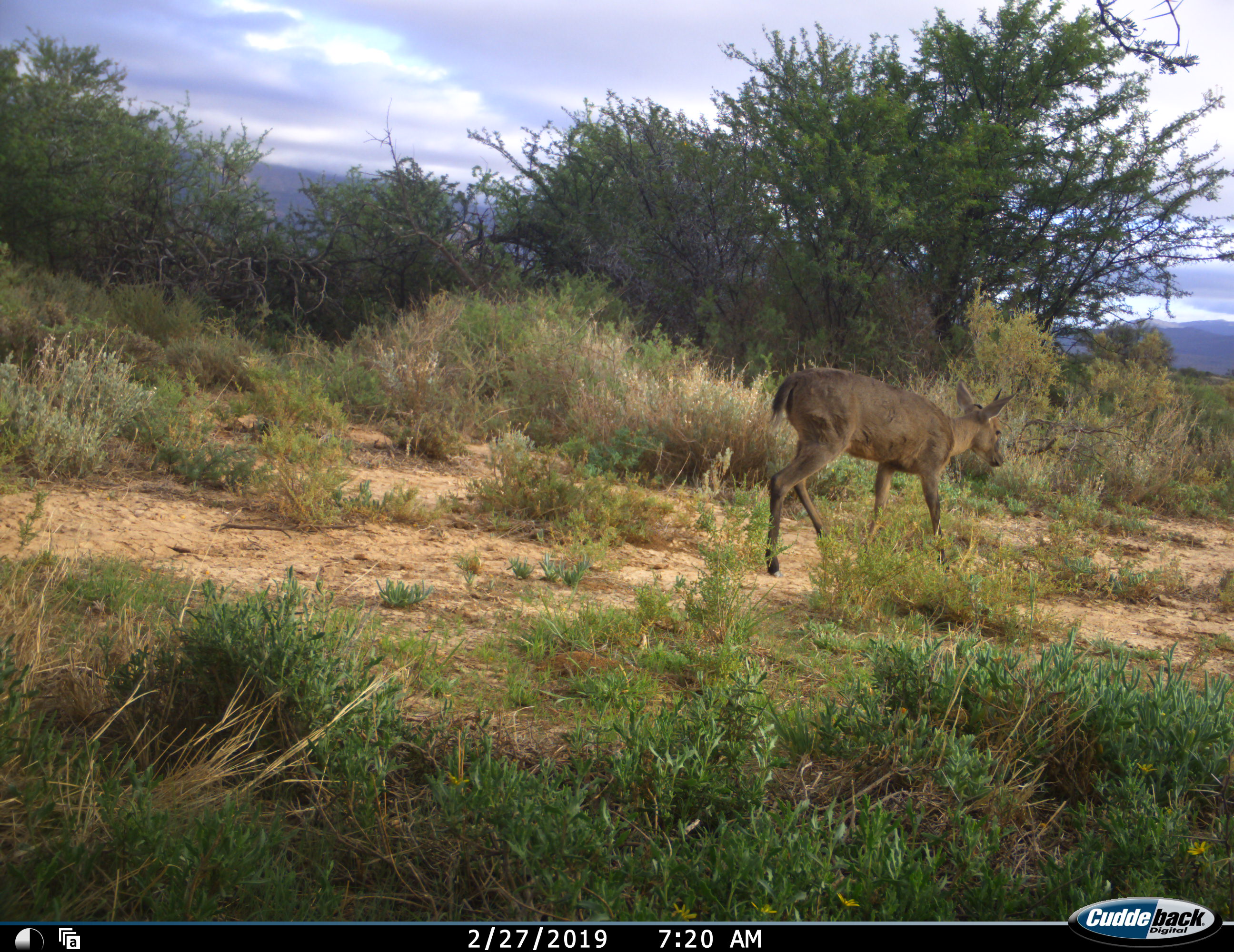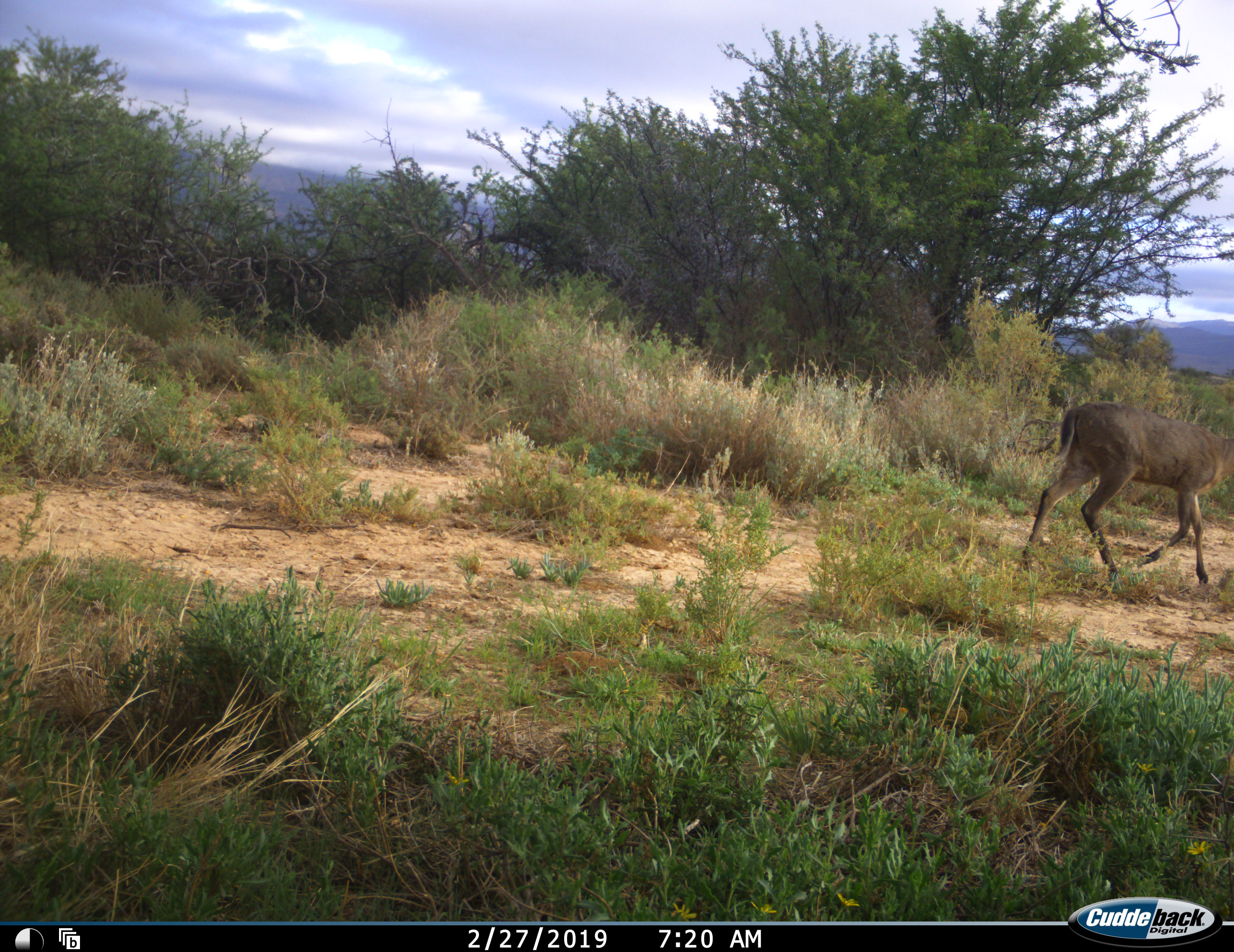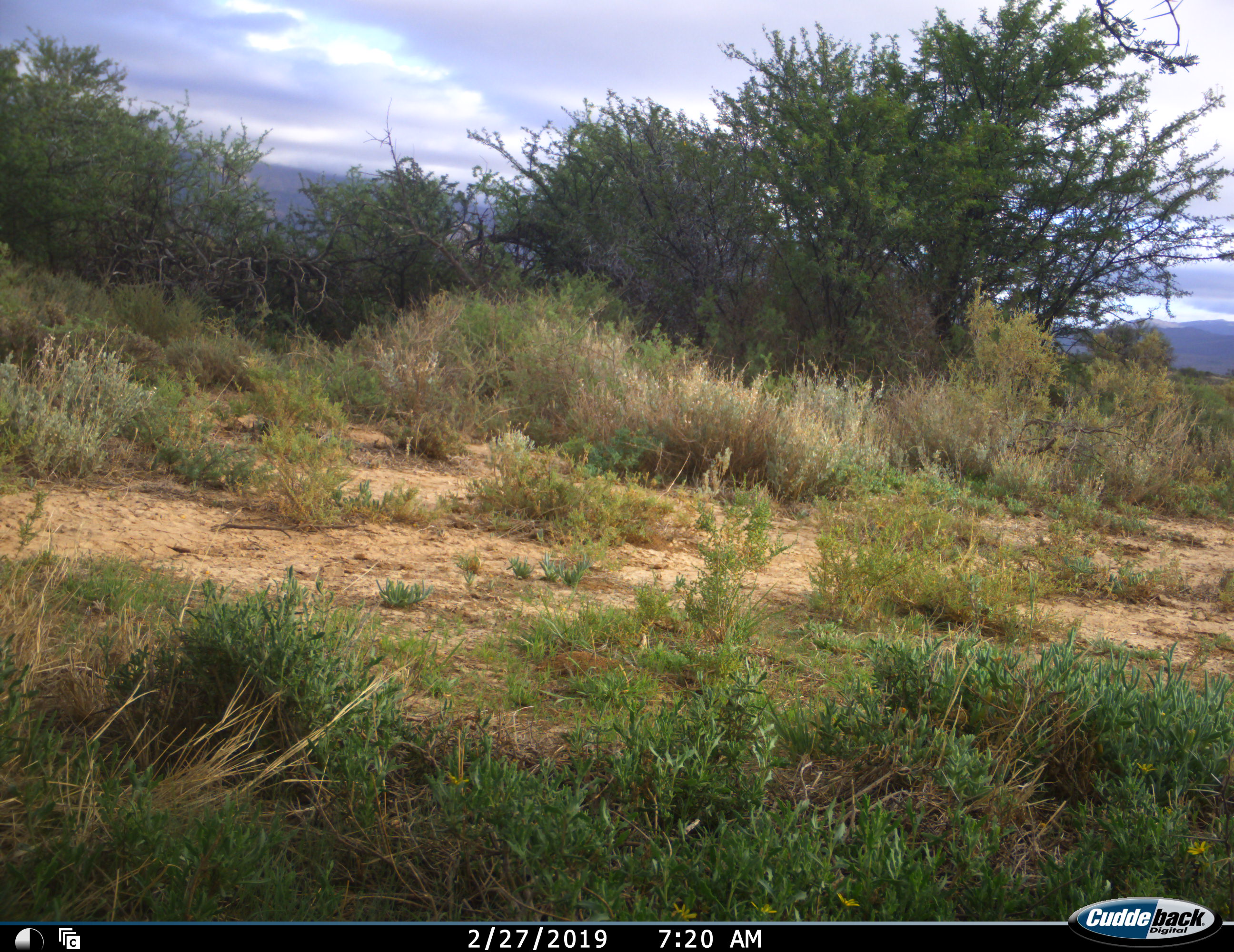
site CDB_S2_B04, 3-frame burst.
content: unidentified animal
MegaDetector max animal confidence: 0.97